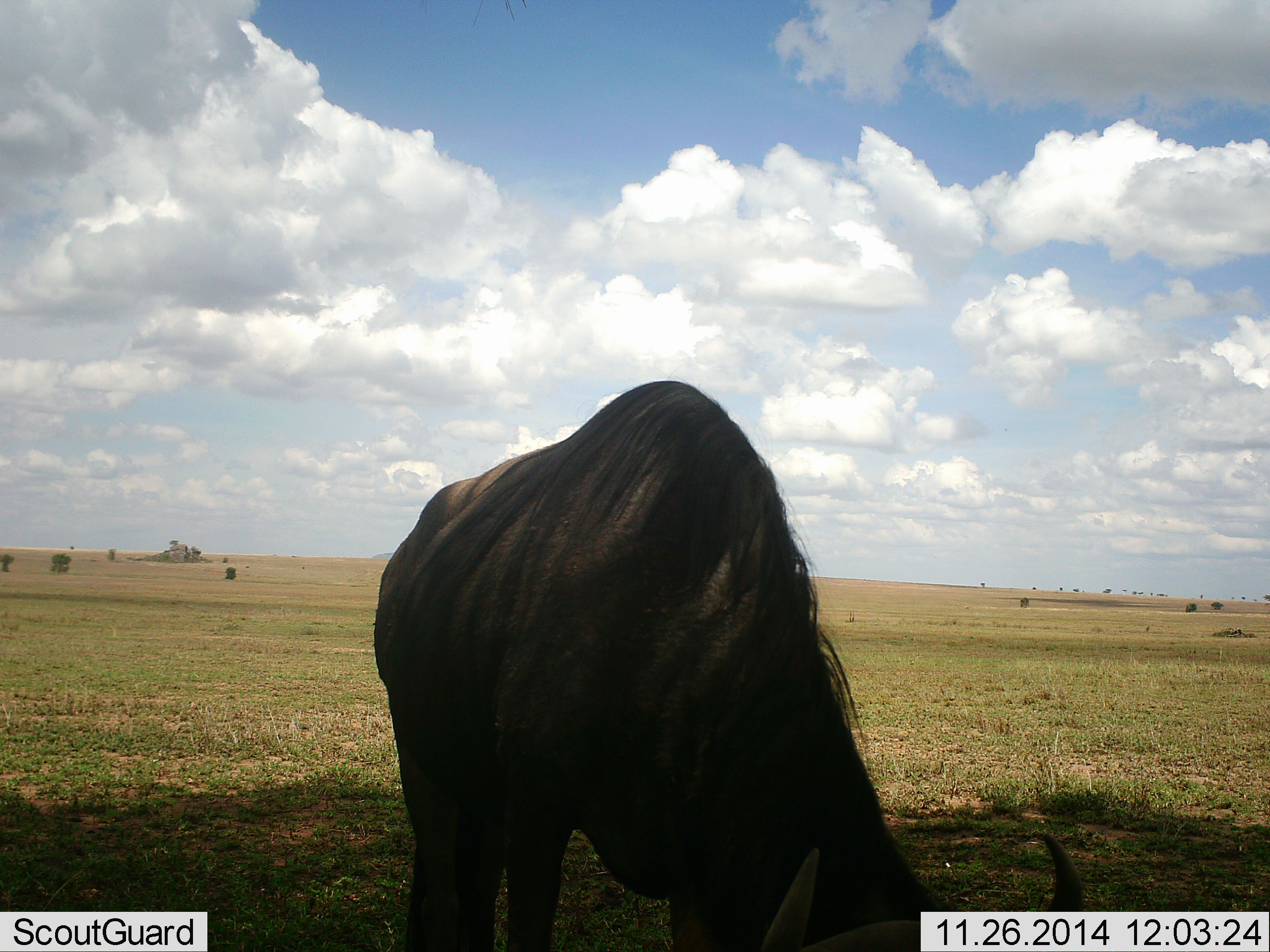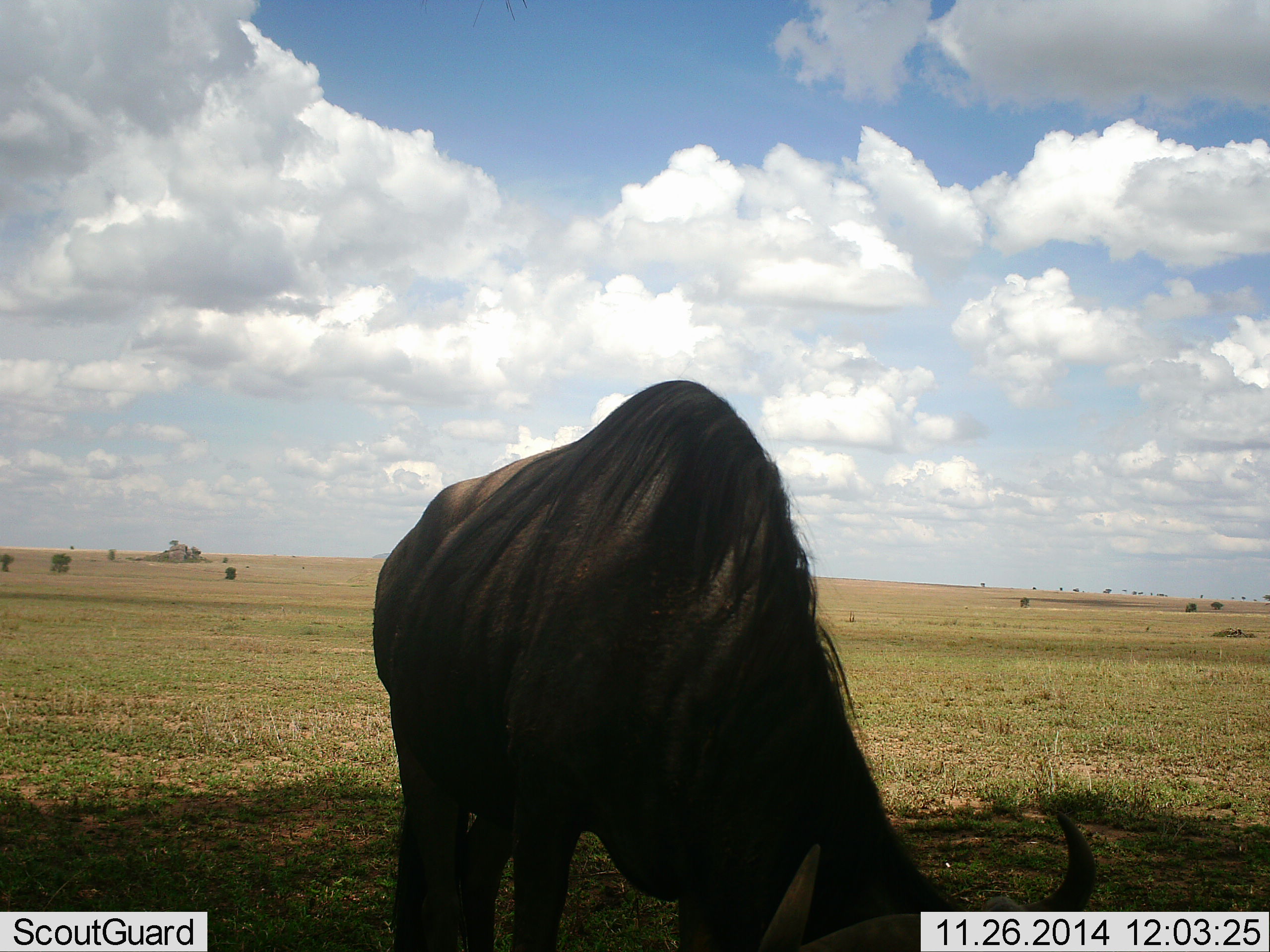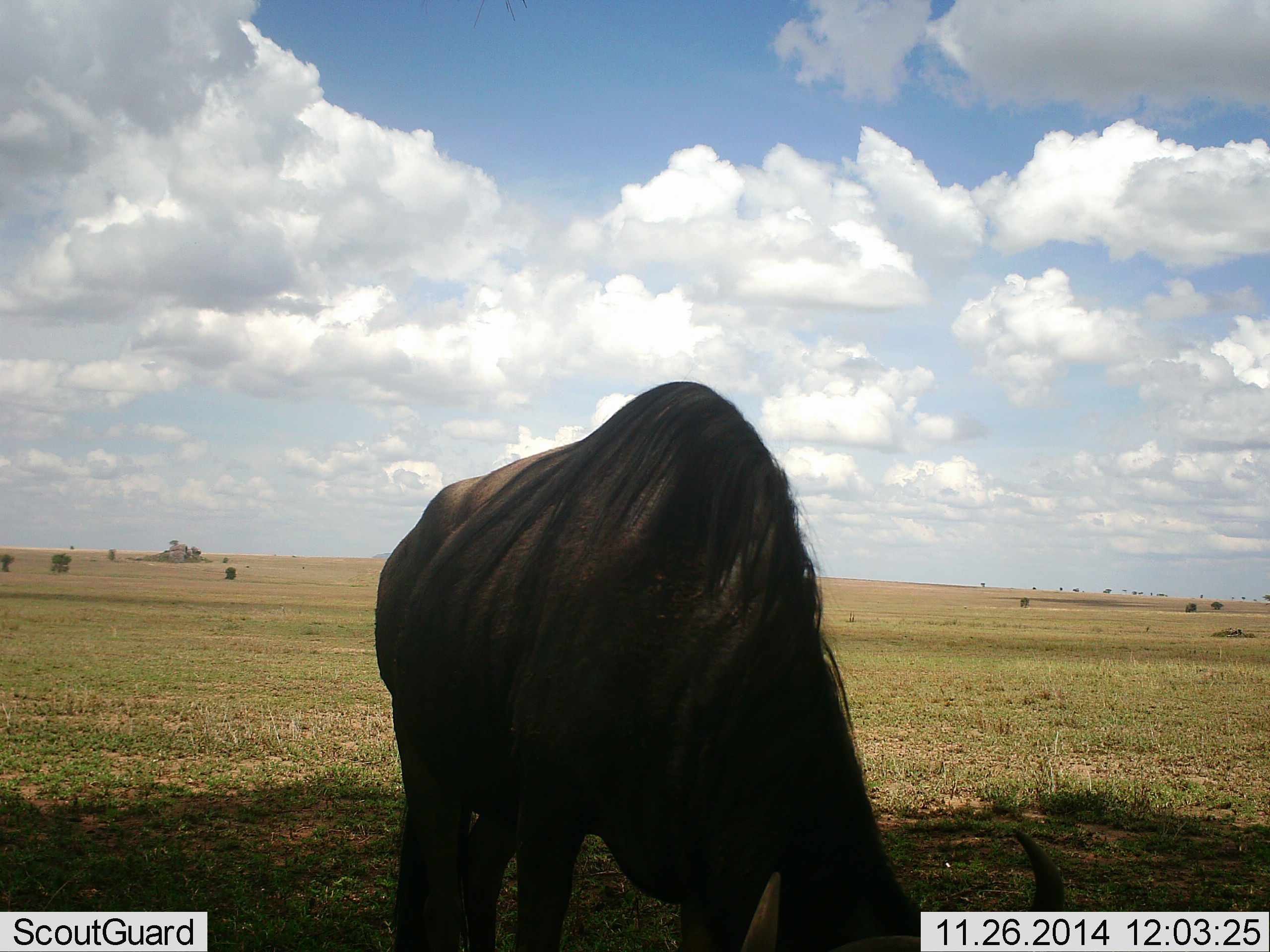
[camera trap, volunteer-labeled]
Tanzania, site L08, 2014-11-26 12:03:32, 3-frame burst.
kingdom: Animalia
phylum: Chordata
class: Mammalia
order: Artiodactyla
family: Bovidae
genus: Connochaetes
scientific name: Connochaetes taurinus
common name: blue wildebeest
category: wildebeest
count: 1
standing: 20%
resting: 10%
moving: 0%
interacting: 0%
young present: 0%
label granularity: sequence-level